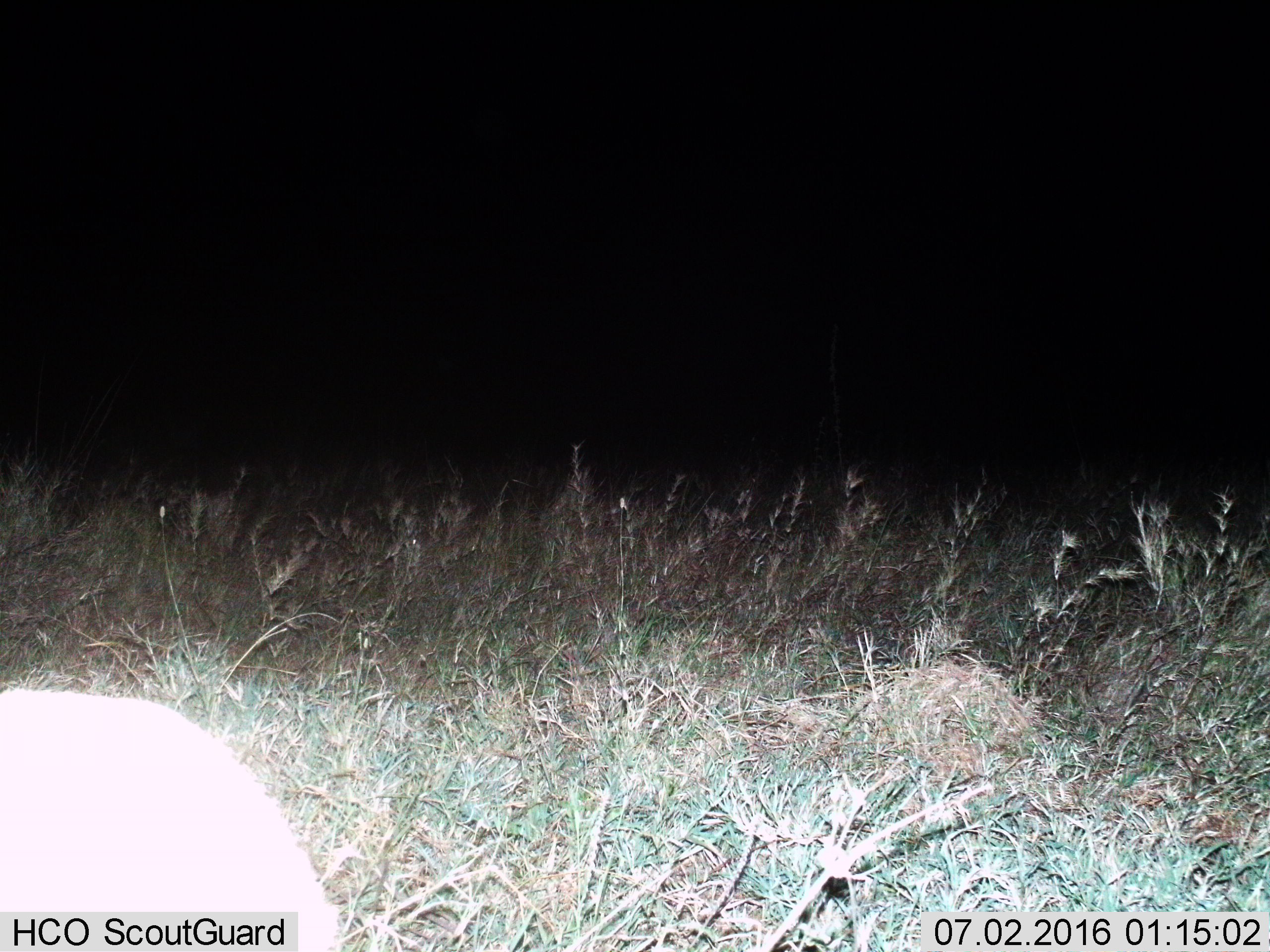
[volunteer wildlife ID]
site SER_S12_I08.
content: unidentified animal